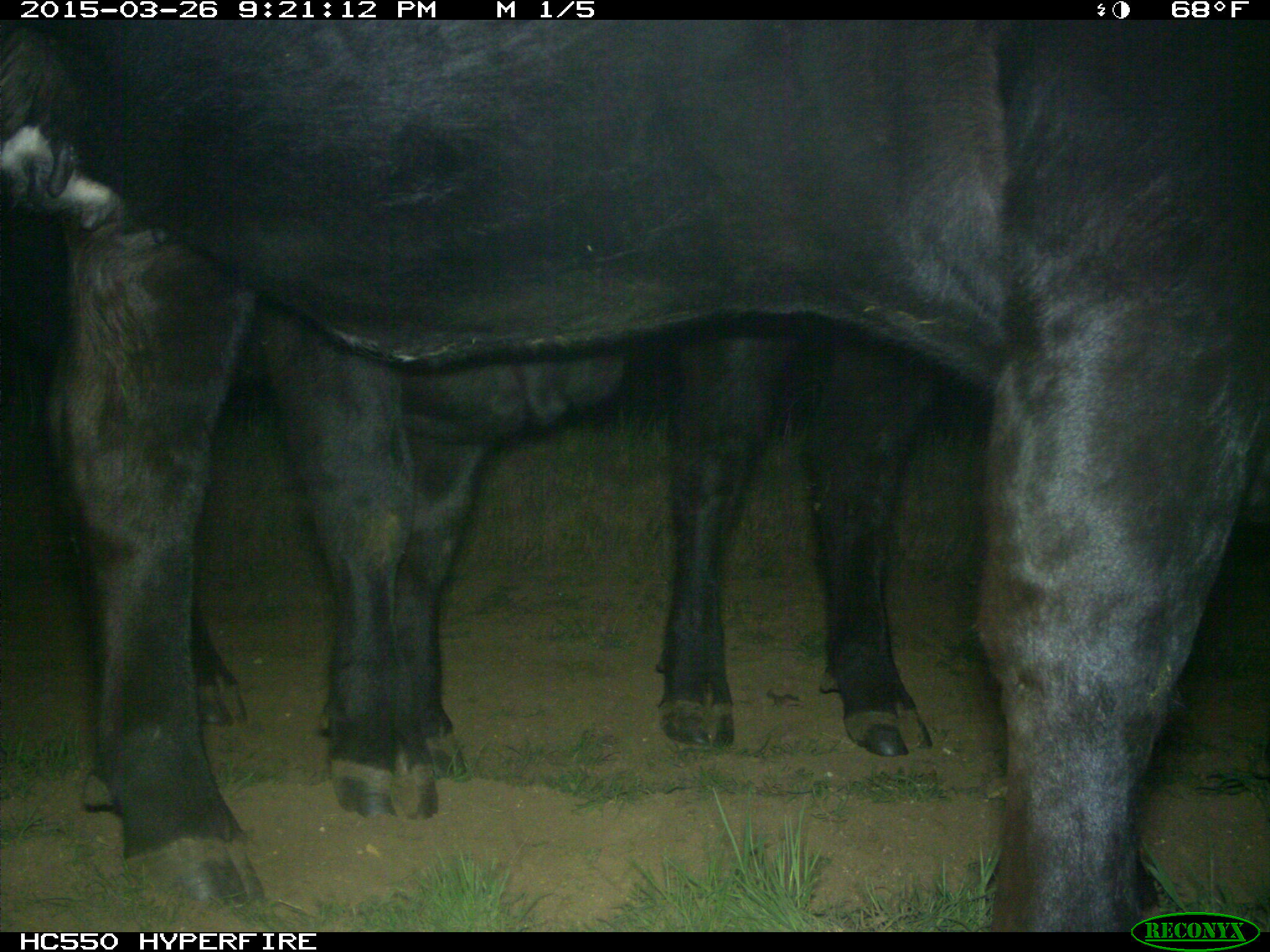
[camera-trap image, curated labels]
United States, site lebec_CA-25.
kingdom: Animalia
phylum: Chordata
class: Mammalia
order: Artiodactyla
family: Bovidae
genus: Bos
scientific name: Bos taurus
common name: domestic cow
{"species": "Bos taurus (domestic cow)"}